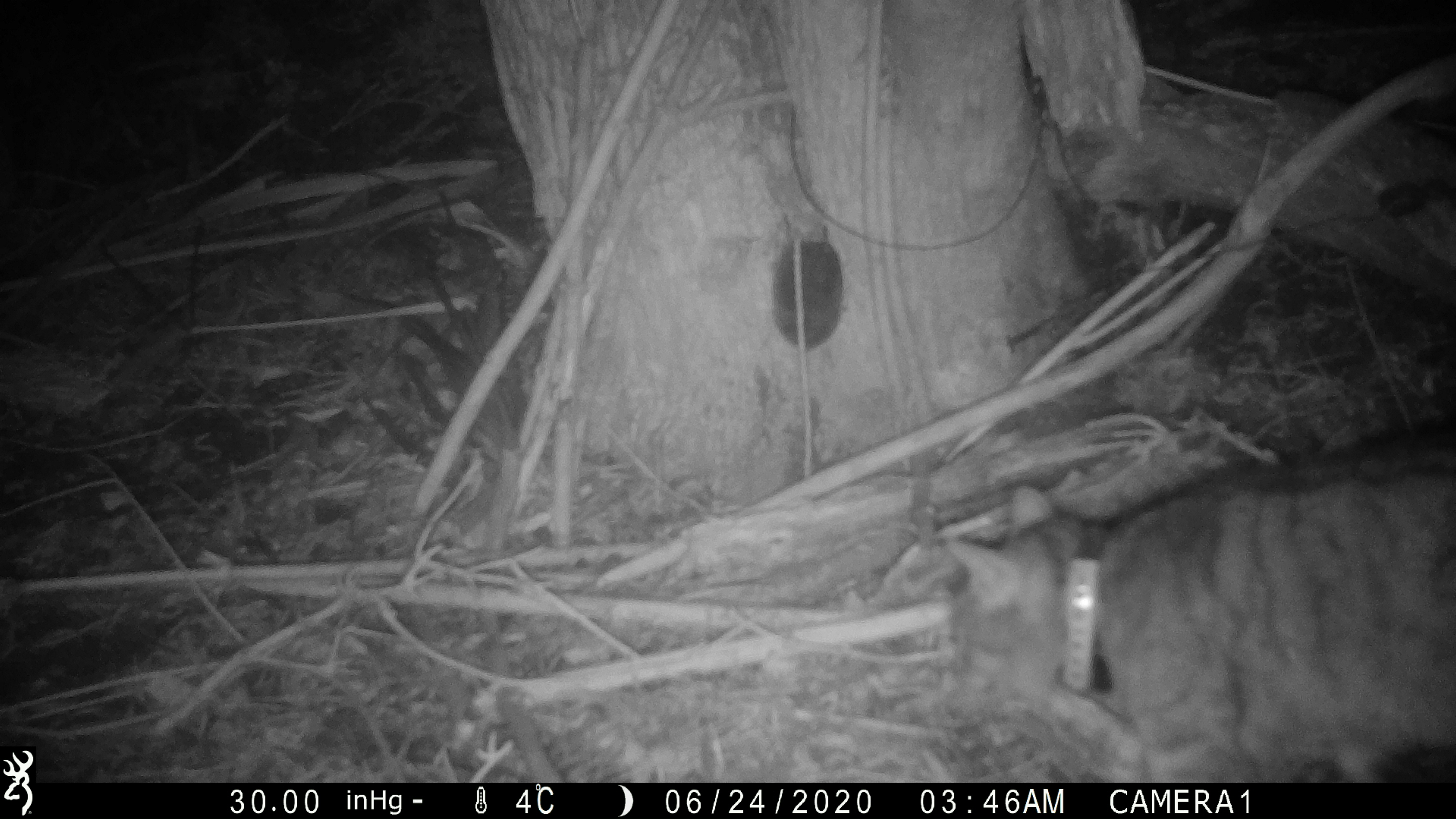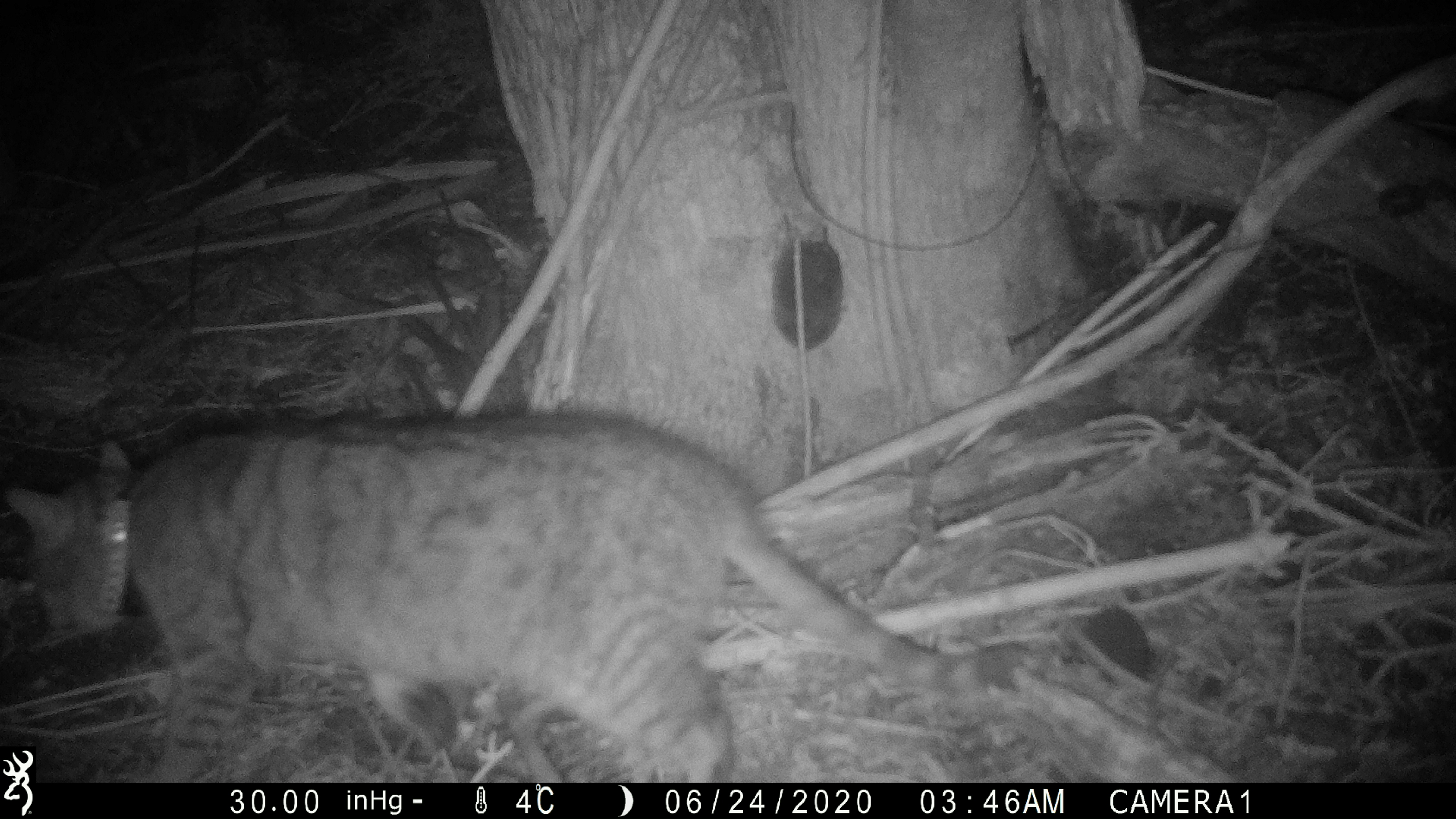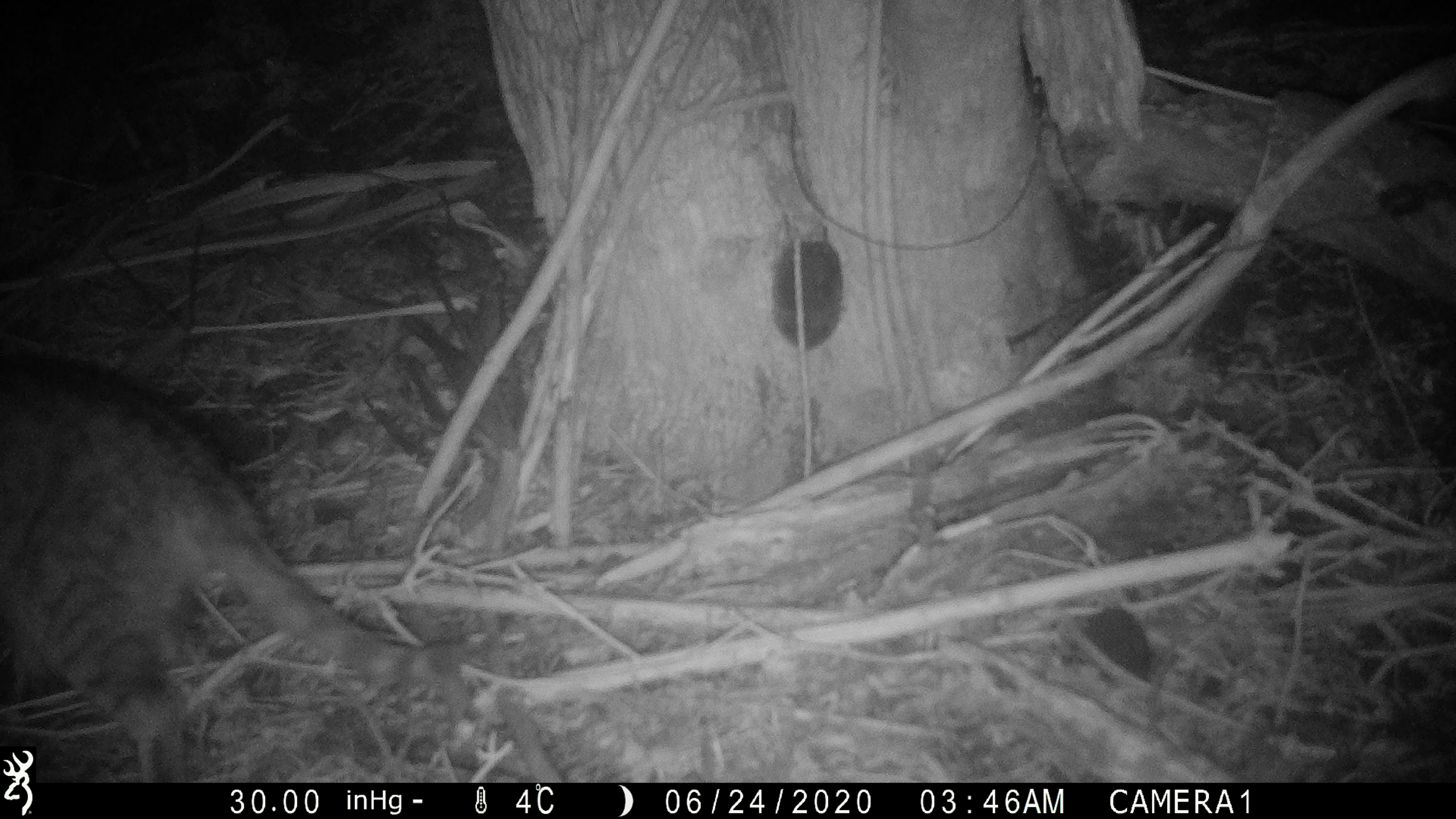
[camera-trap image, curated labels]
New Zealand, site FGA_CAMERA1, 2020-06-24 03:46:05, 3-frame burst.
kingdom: Animalia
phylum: Chordata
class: Mammalia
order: Carnivora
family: Felidae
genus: Felis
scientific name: Felis catus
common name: domestic cat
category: cat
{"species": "cat (domestic cat) (Felis catus)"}